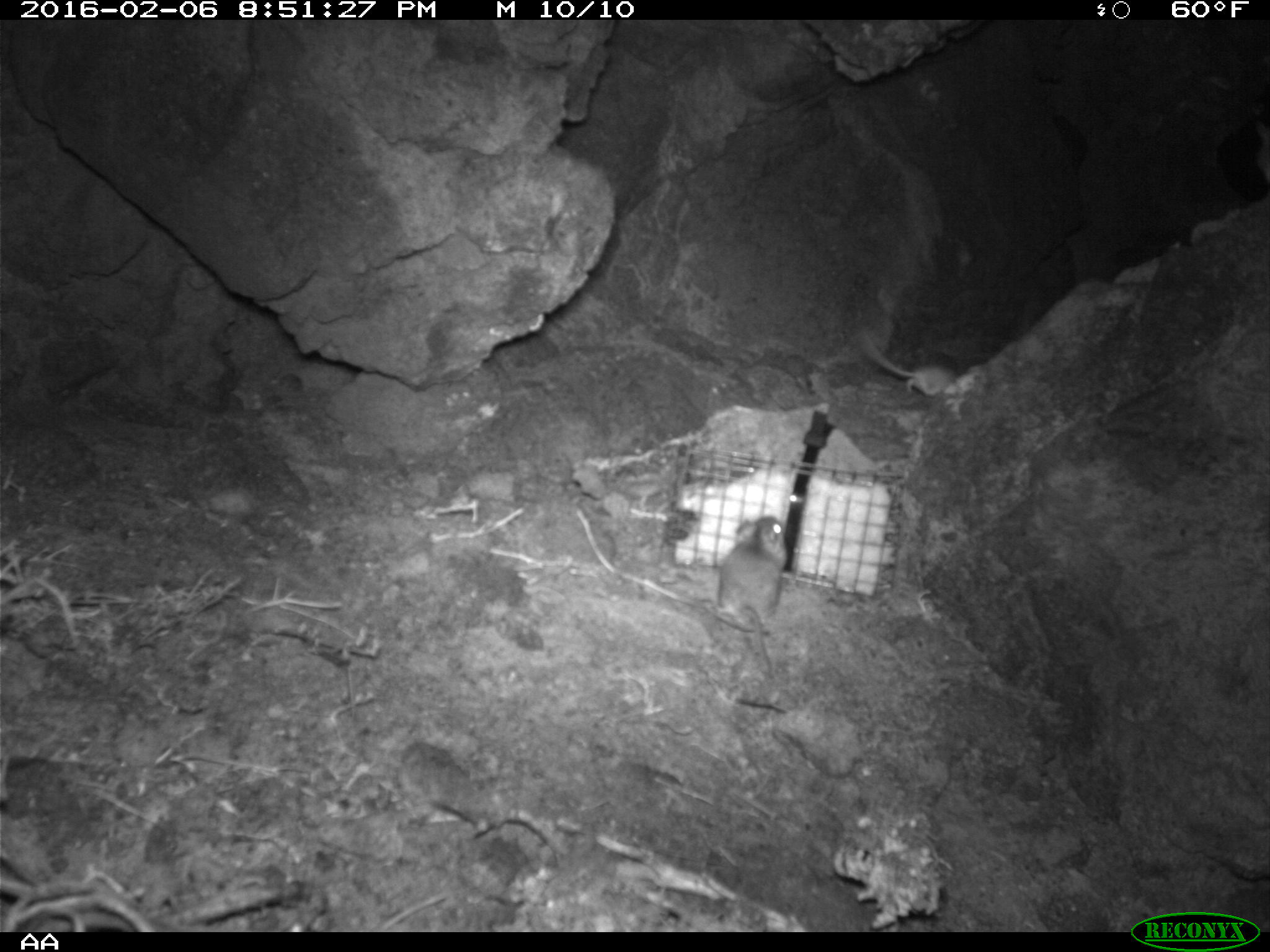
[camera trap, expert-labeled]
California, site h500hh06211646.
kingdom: Animalia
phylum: Chordata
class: Mammalia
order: Rodentia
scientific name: Rodentia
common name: rodent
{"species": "rodent (Rodentia)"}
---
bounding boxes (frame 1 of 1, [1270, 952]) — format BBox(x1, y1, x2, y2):
rodent: BBox(717, 513, 787, 677); BBox(861, 336, 990, 396)